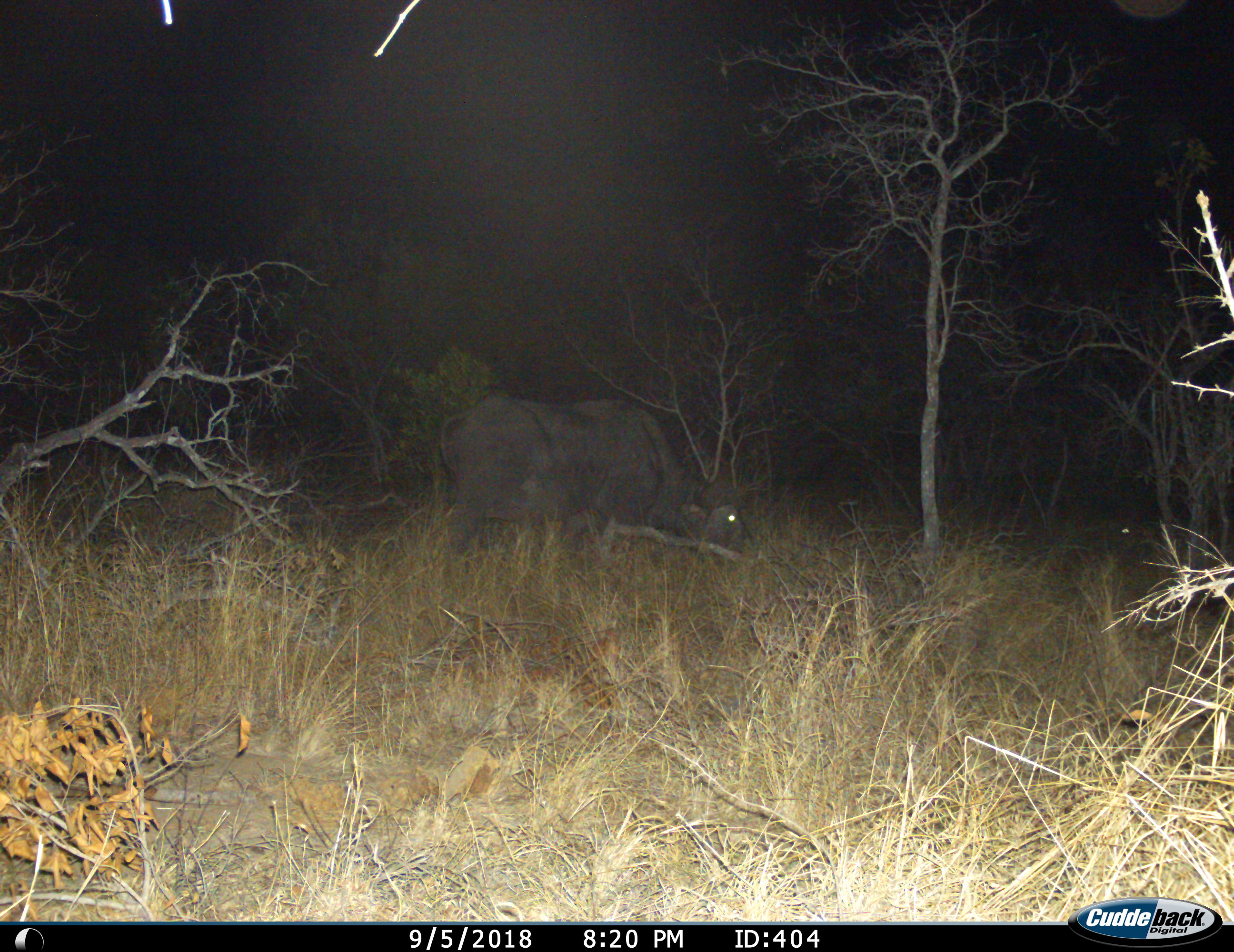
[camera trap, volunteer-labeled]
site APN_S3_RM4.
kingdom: Animalia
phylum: Chordata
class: Mammalia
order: Artiodactyla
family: Bovidae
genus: Syncerus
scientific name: Syncerus caffer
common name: african buffalo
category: buffalo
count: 1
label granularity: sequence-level